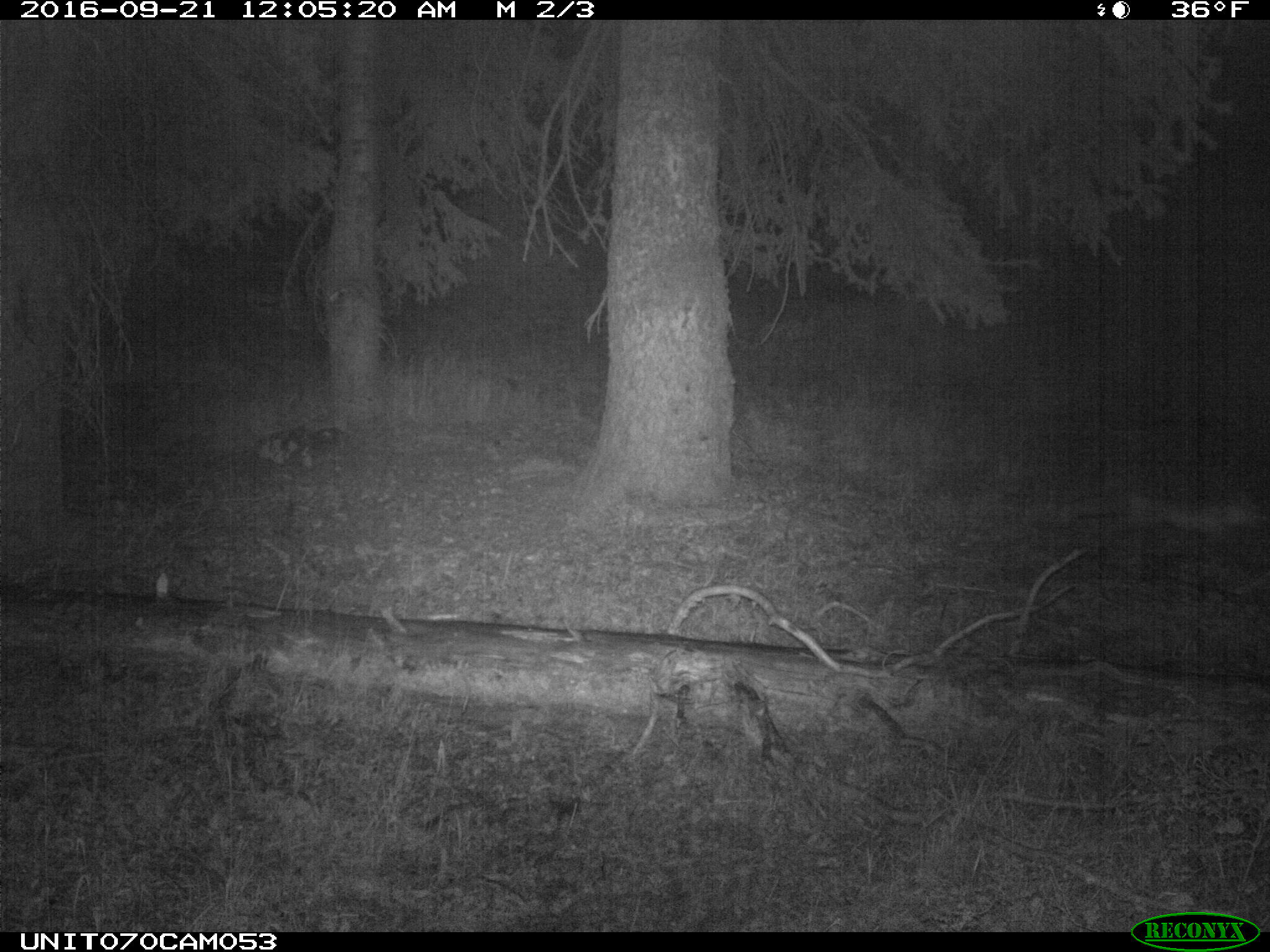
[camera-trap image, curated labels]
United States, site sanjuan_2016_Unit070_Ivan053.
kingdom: Animalia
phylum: Chordata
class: Mammalia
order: Carnivora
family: Canidae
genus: Vulpes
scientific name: Vulpes vulpes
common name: red fox